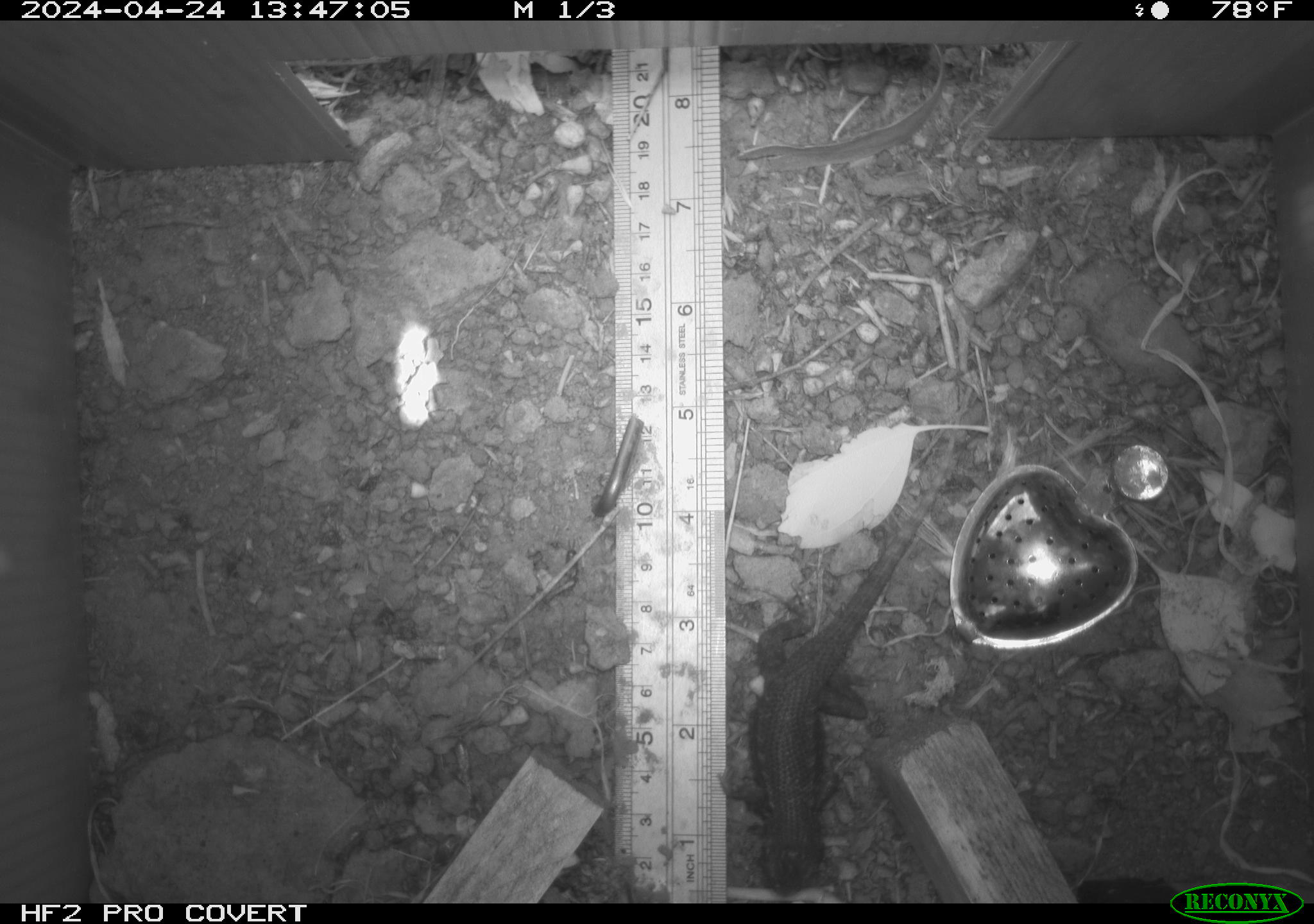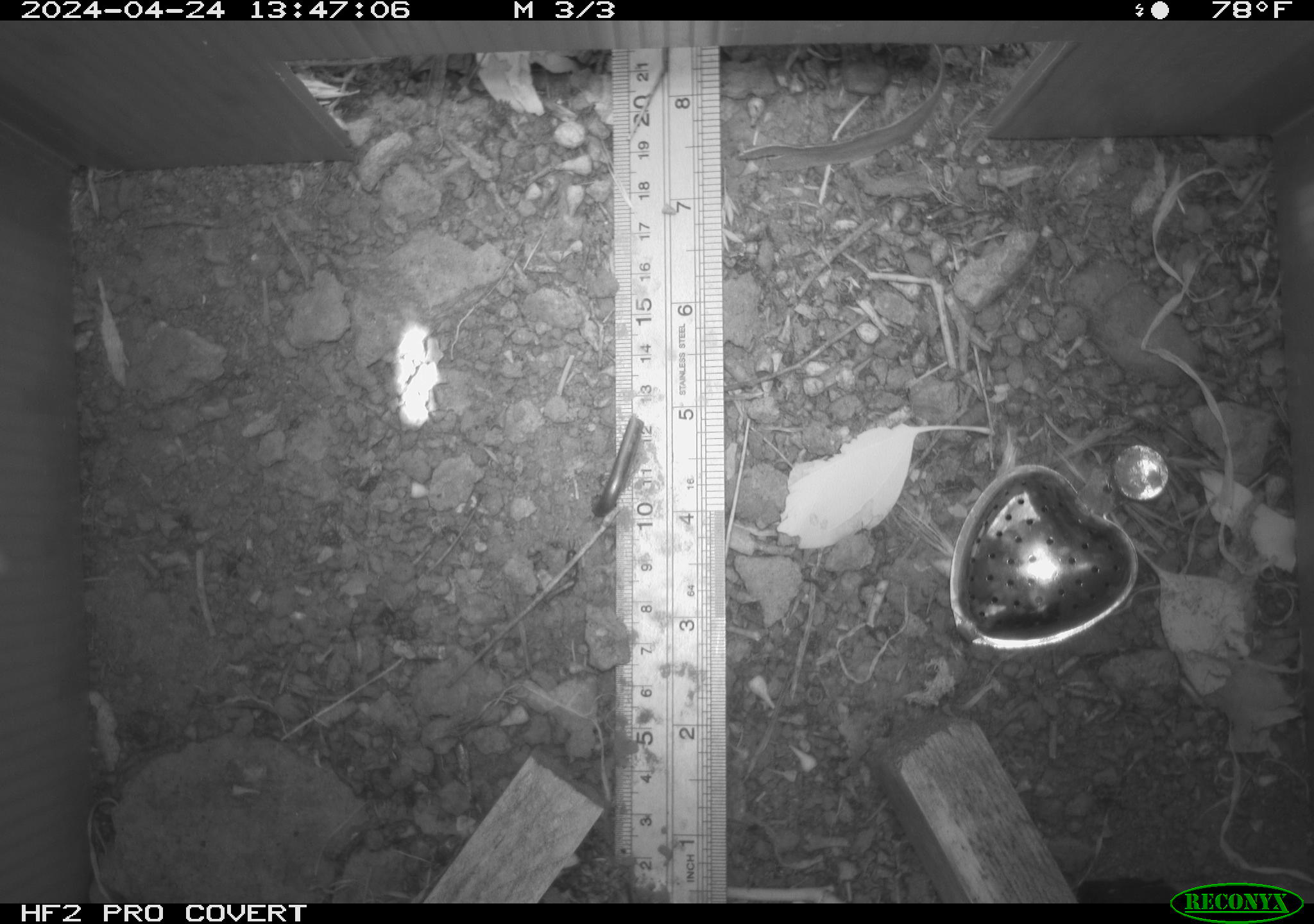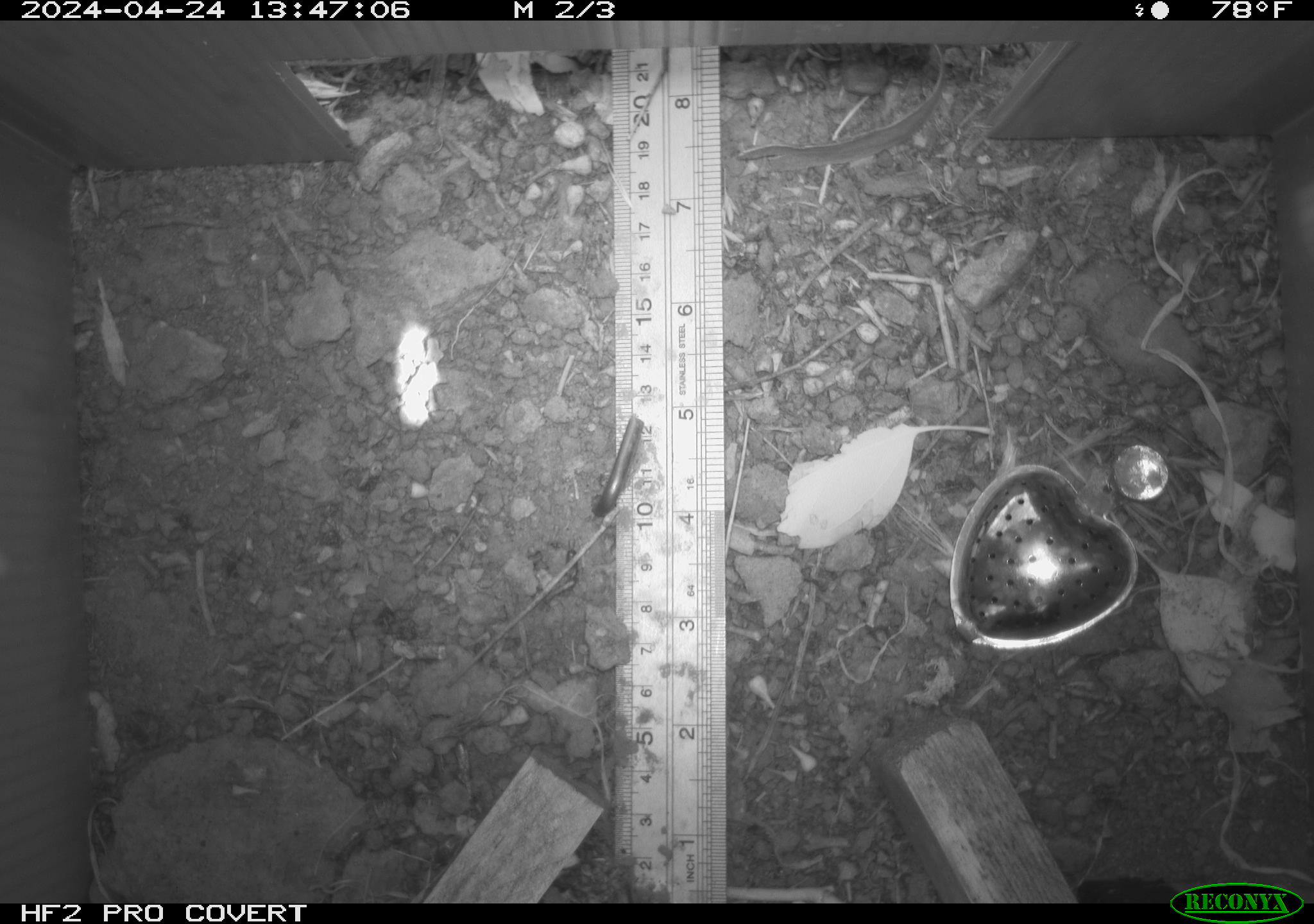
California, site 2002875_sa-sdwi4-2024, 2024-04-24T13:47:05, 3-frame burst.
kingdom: Animalia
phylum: Chordata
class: Reptilia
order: Squamata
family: Phrynosomatidae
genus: Sceloporus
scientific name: Sceloporus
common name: spiny lizards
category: sceloporus species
Sceloporus species (spiny lizards) (Sceloporus).